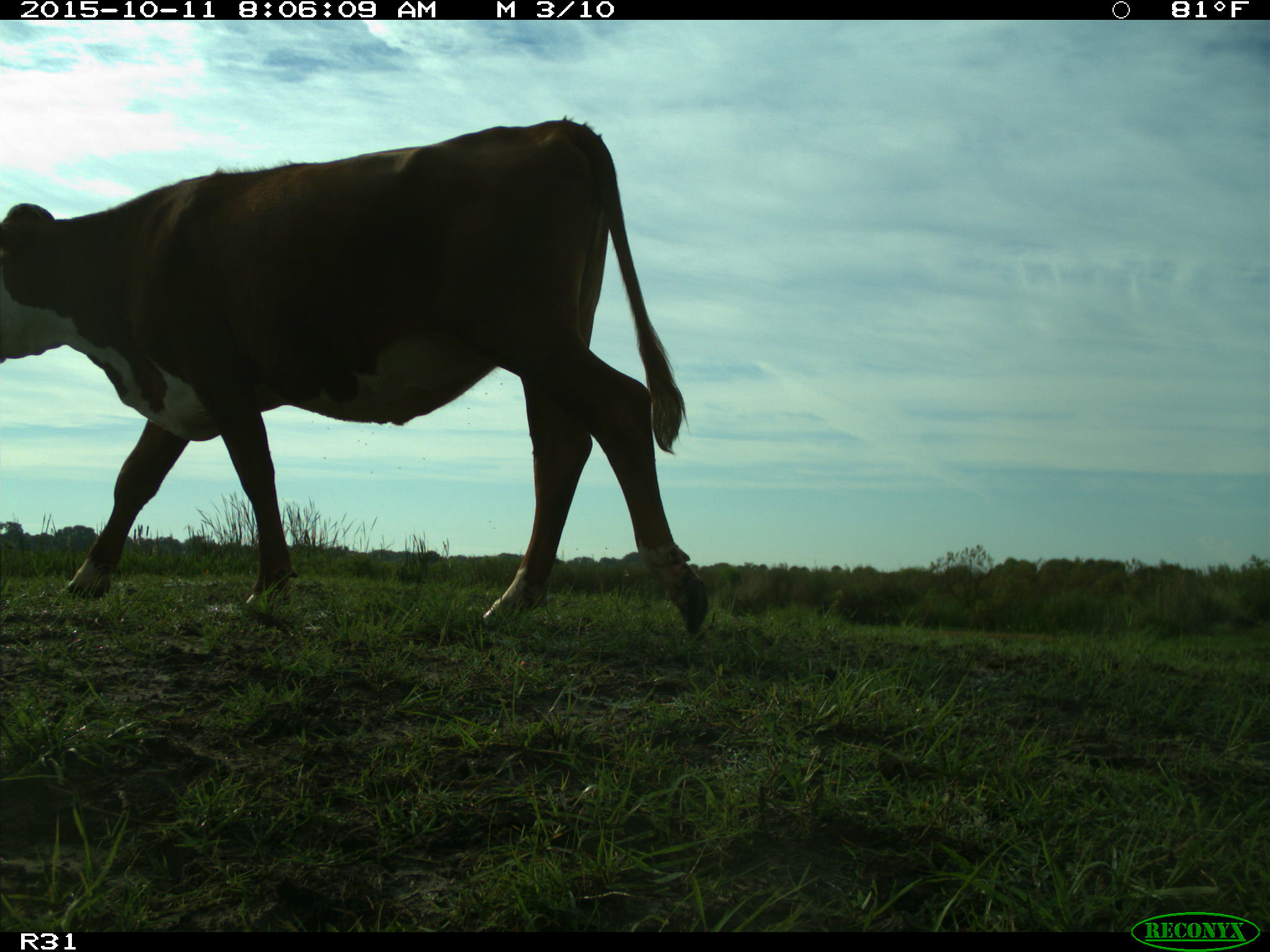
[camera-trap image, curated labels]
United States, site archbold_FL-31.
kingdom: Animalia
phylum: Chordata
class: Mammalia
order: Artiodactyla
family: Bovidae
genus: Bos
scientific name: Bos taurus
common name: domestic cow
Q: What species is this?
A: Bos taurus (domestic cow).